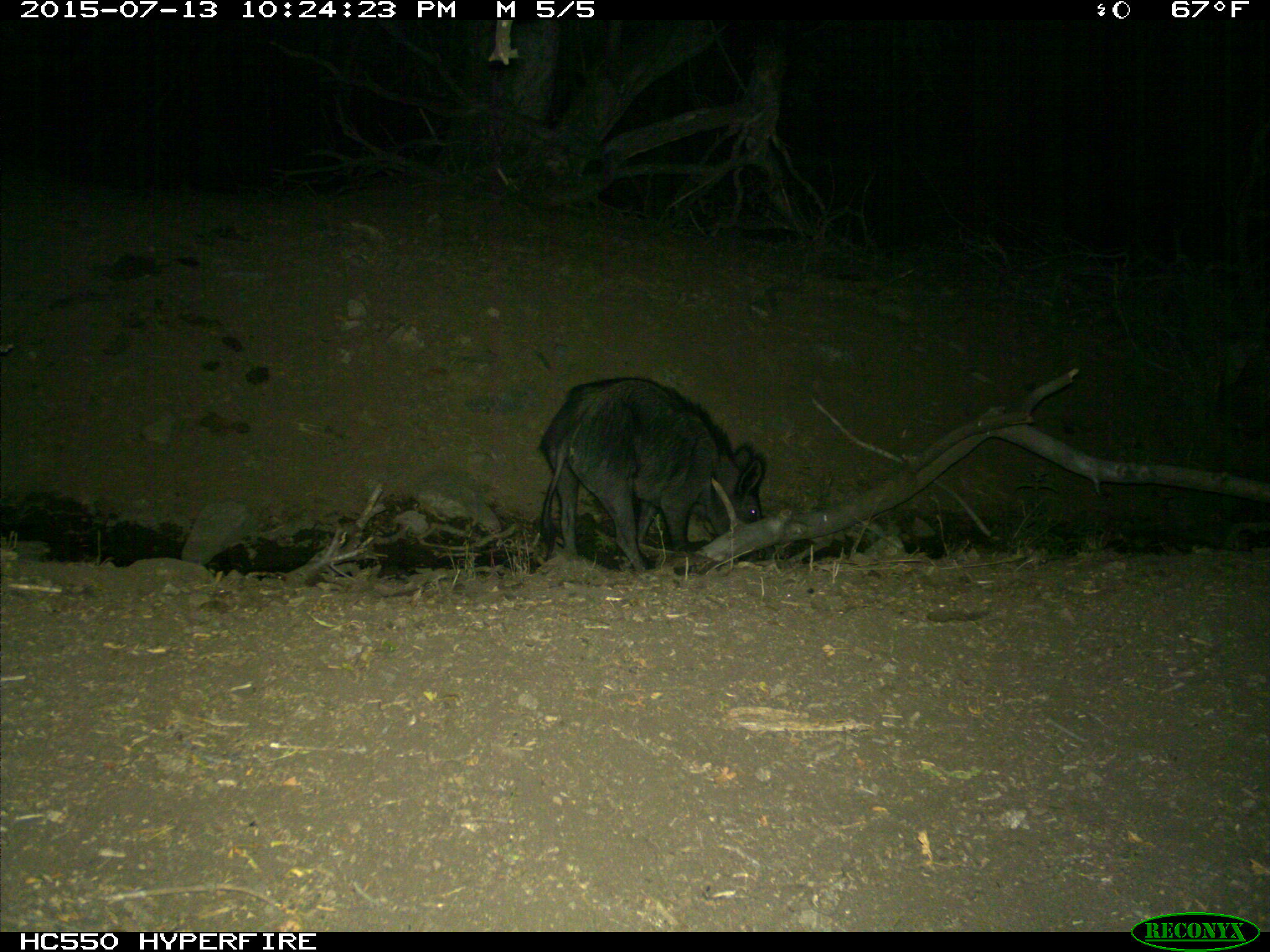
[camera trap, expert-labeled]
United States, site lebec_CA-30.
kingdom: Animalia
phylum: Chordata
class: Mammalia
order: Artiodactyla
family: Suidae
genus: Sus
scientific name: Sus scrofa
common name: wild boar